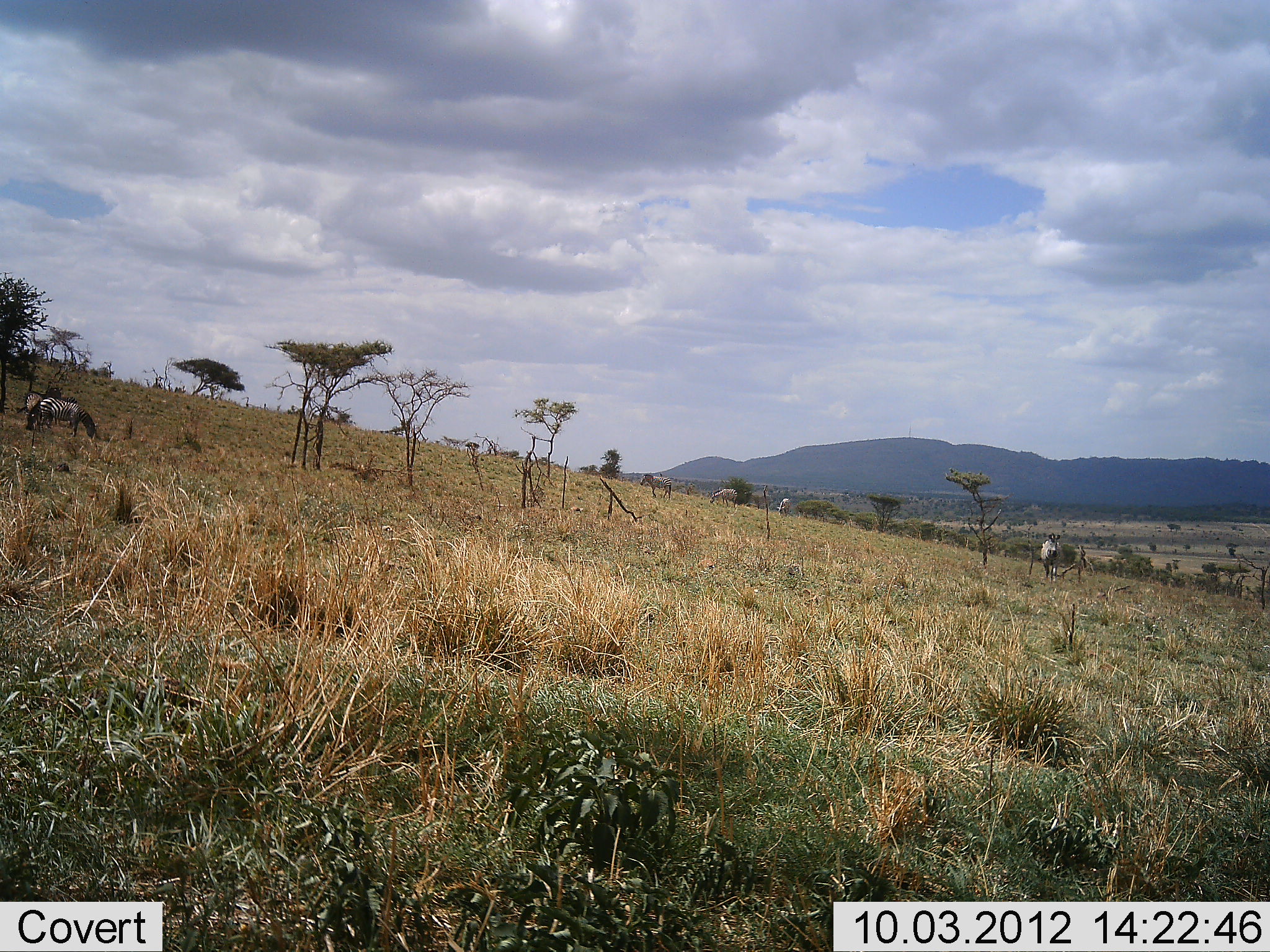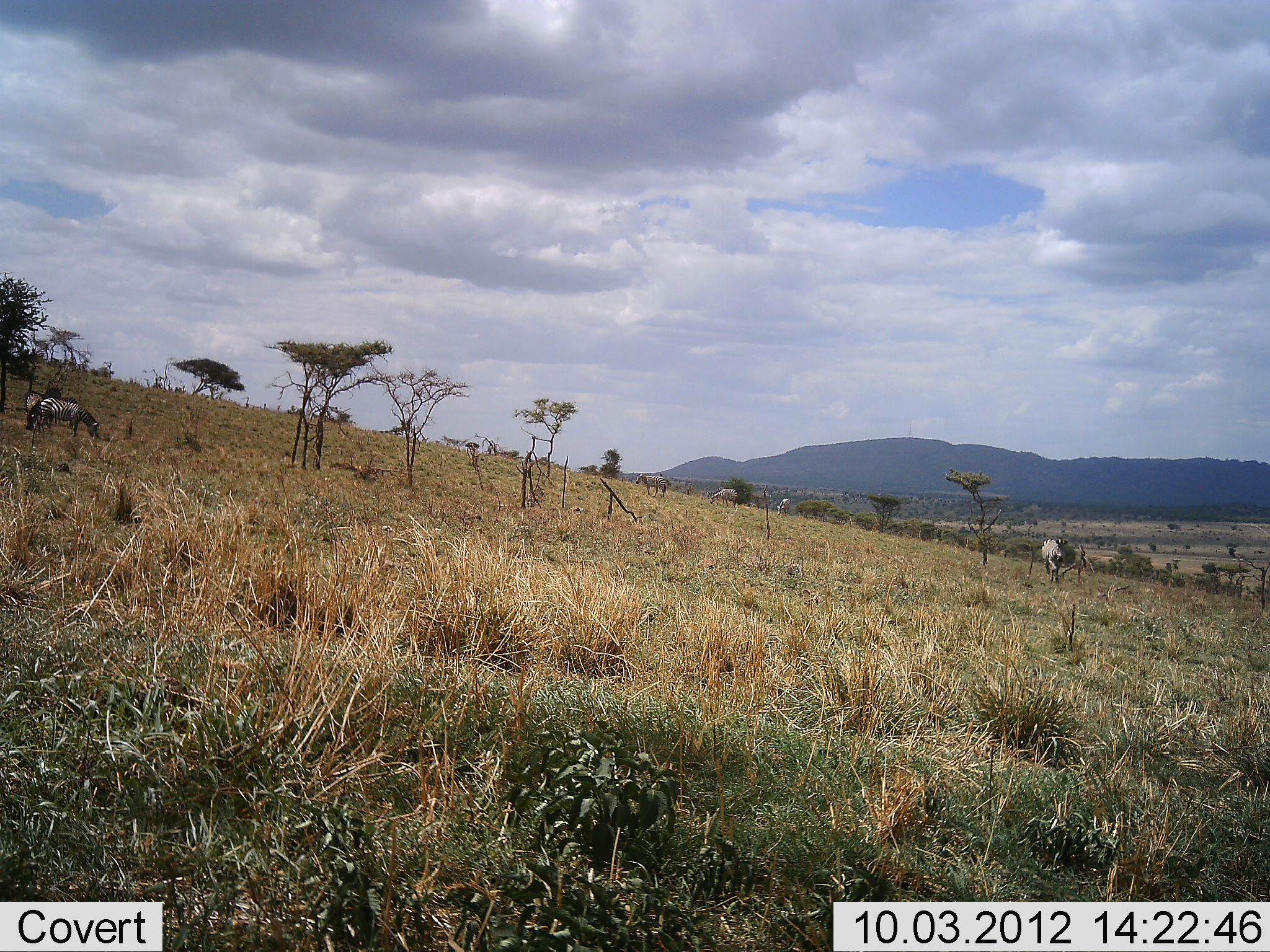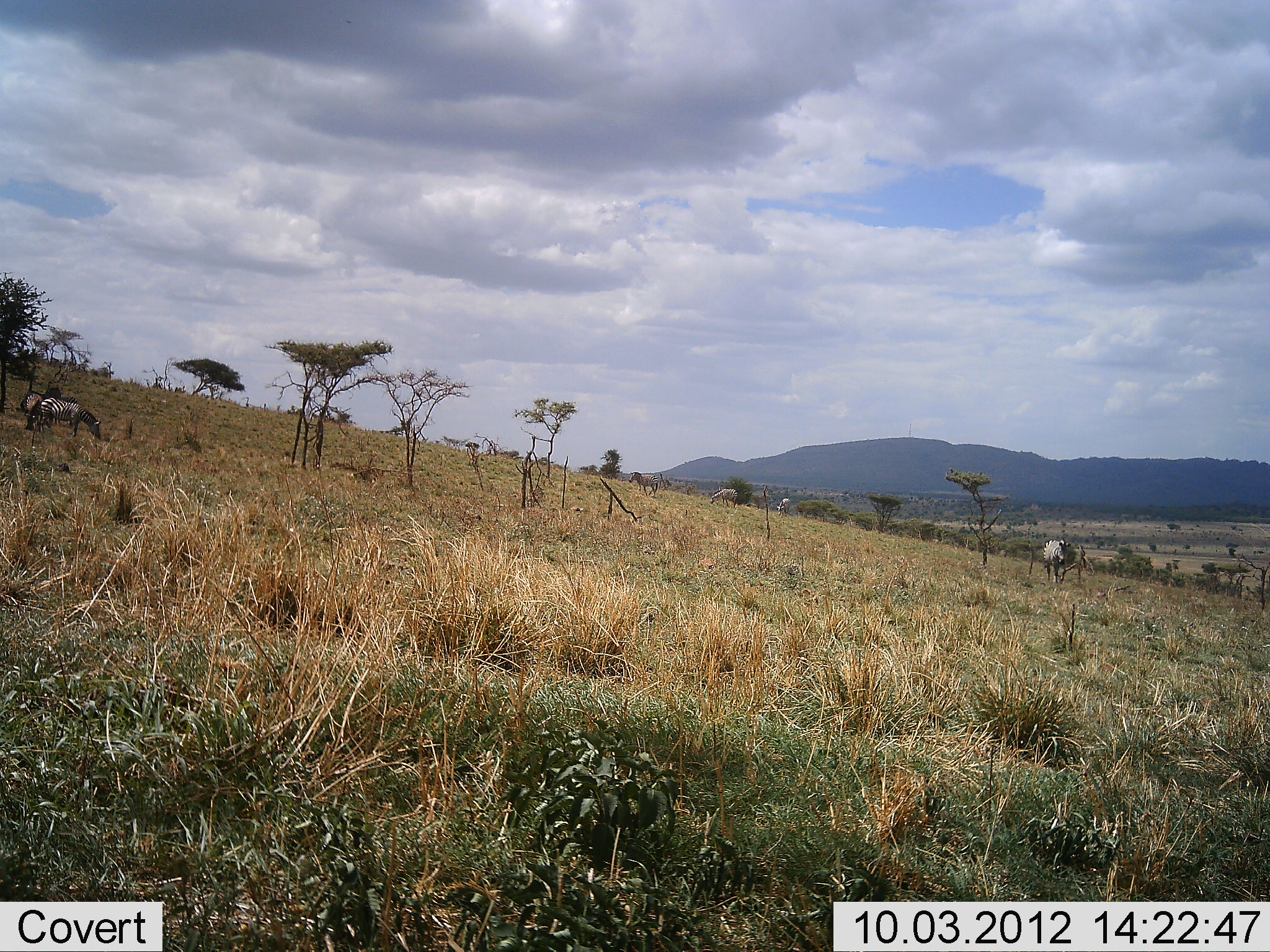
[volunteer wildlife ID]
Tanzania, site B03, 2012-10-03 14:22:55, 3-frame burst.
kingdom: Animalia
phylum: Chordata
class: Mammalia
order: Perissodactyla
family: Equidae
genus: Equus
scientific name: Equus quagga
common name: plains zebra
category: zebra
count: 5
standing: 45%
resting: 0%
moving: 45%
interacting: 0%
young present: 0%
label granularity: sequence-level